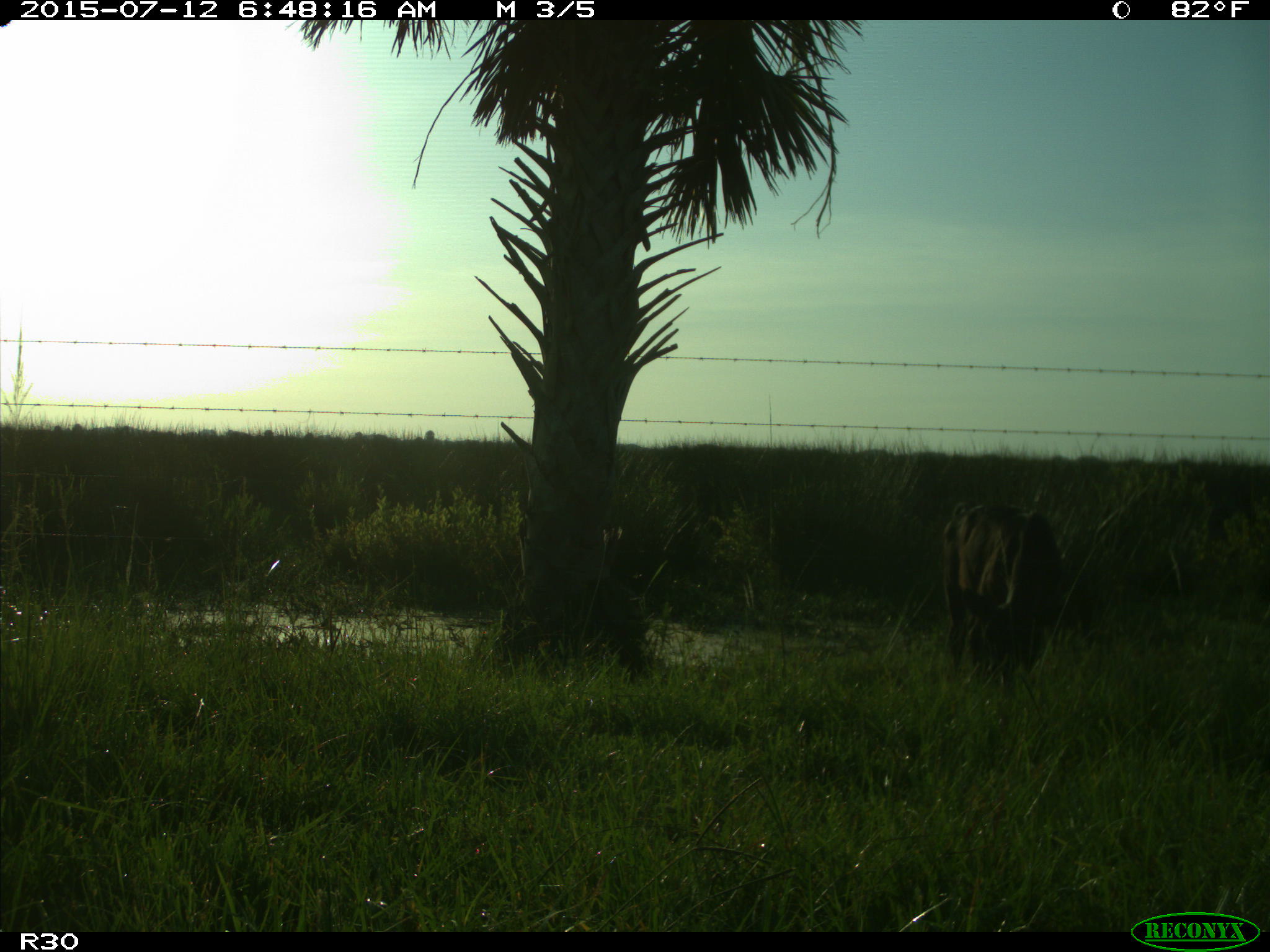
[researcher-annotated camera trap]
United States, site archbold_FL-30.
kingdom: Animalia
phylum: Chordata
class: Mammalia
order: Artiodactyla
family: Bovidae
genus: Bos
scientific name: Bos taurus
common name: domestic cow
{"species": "Bos taurus (domestic cow)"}